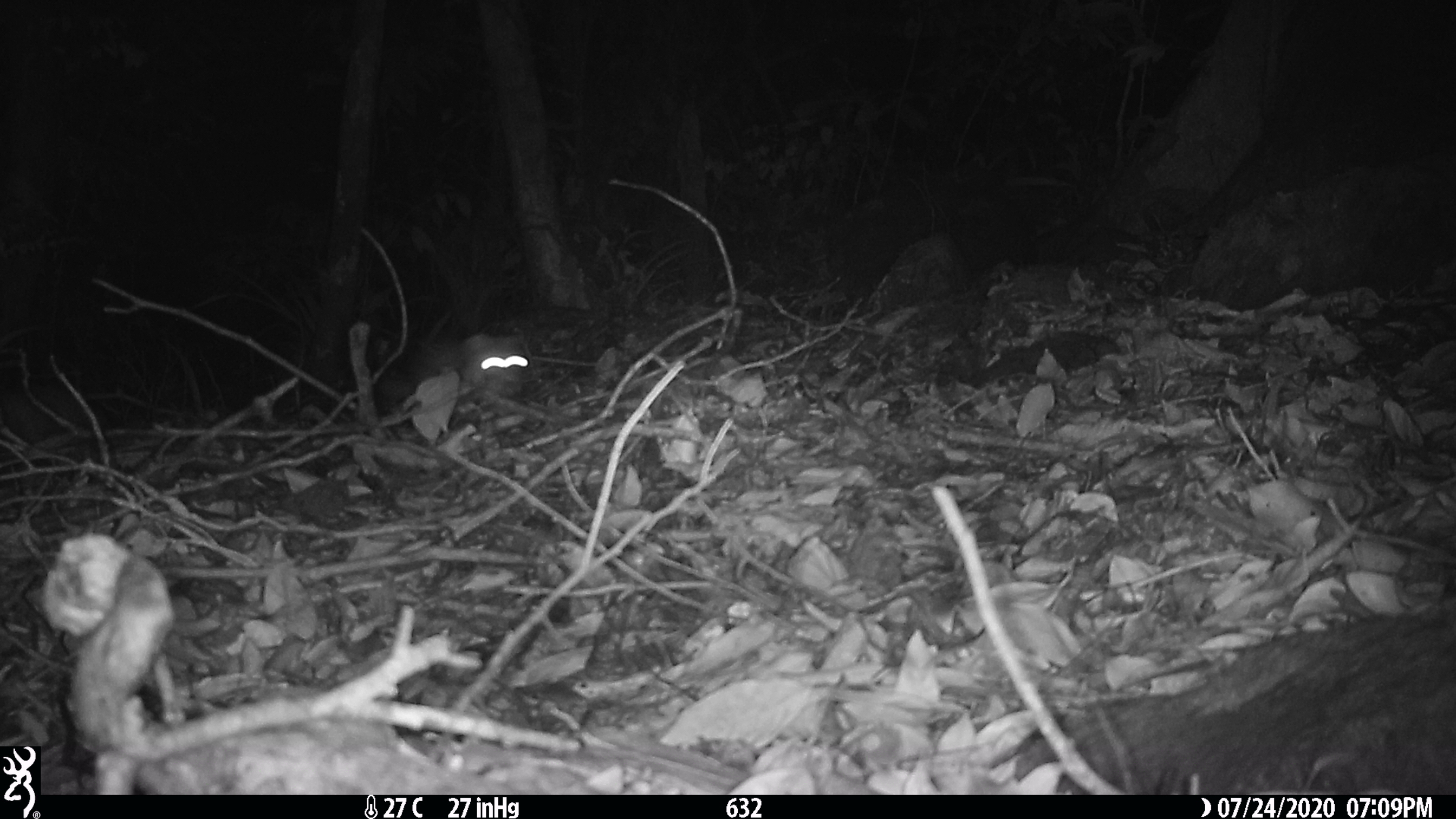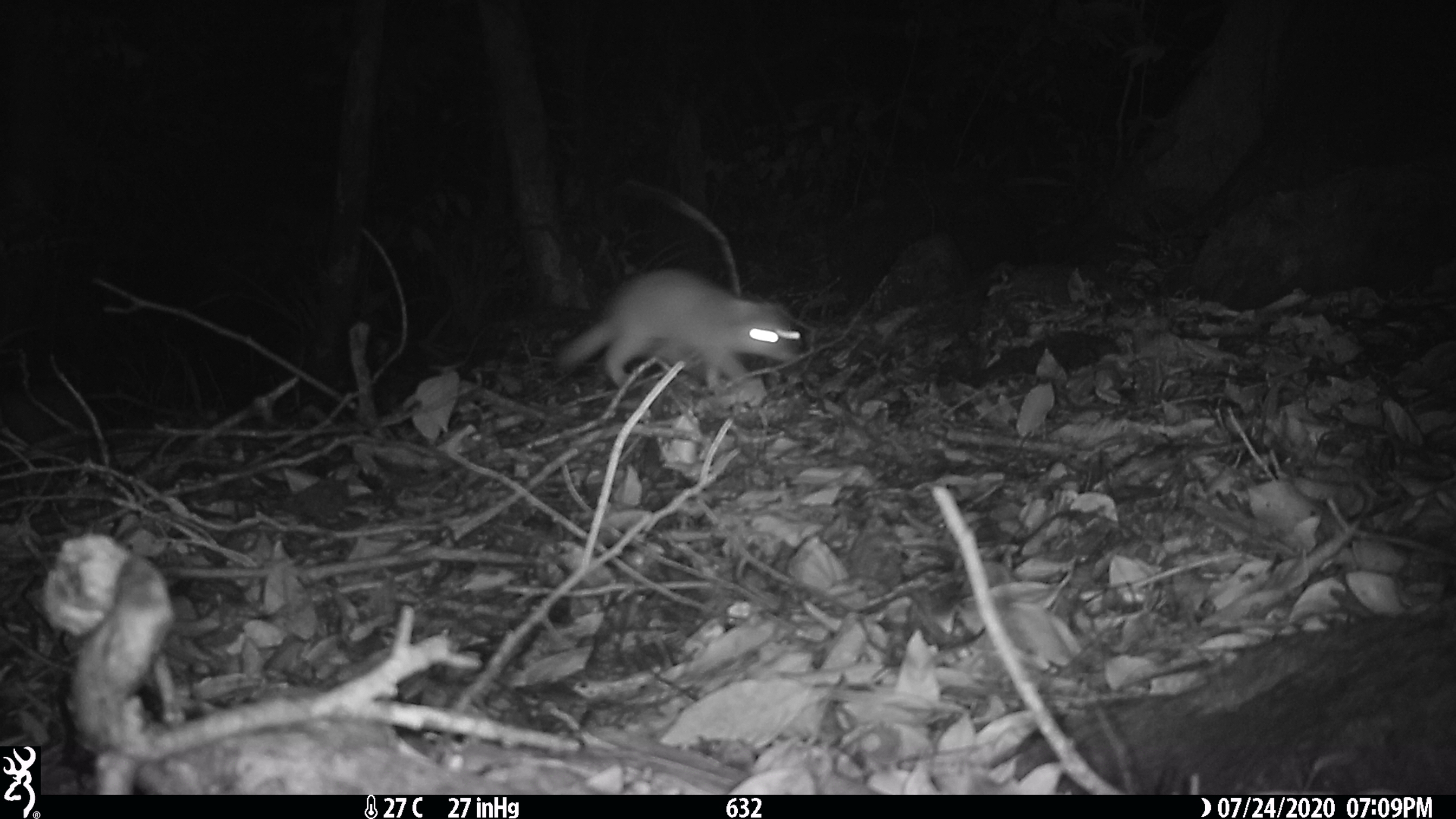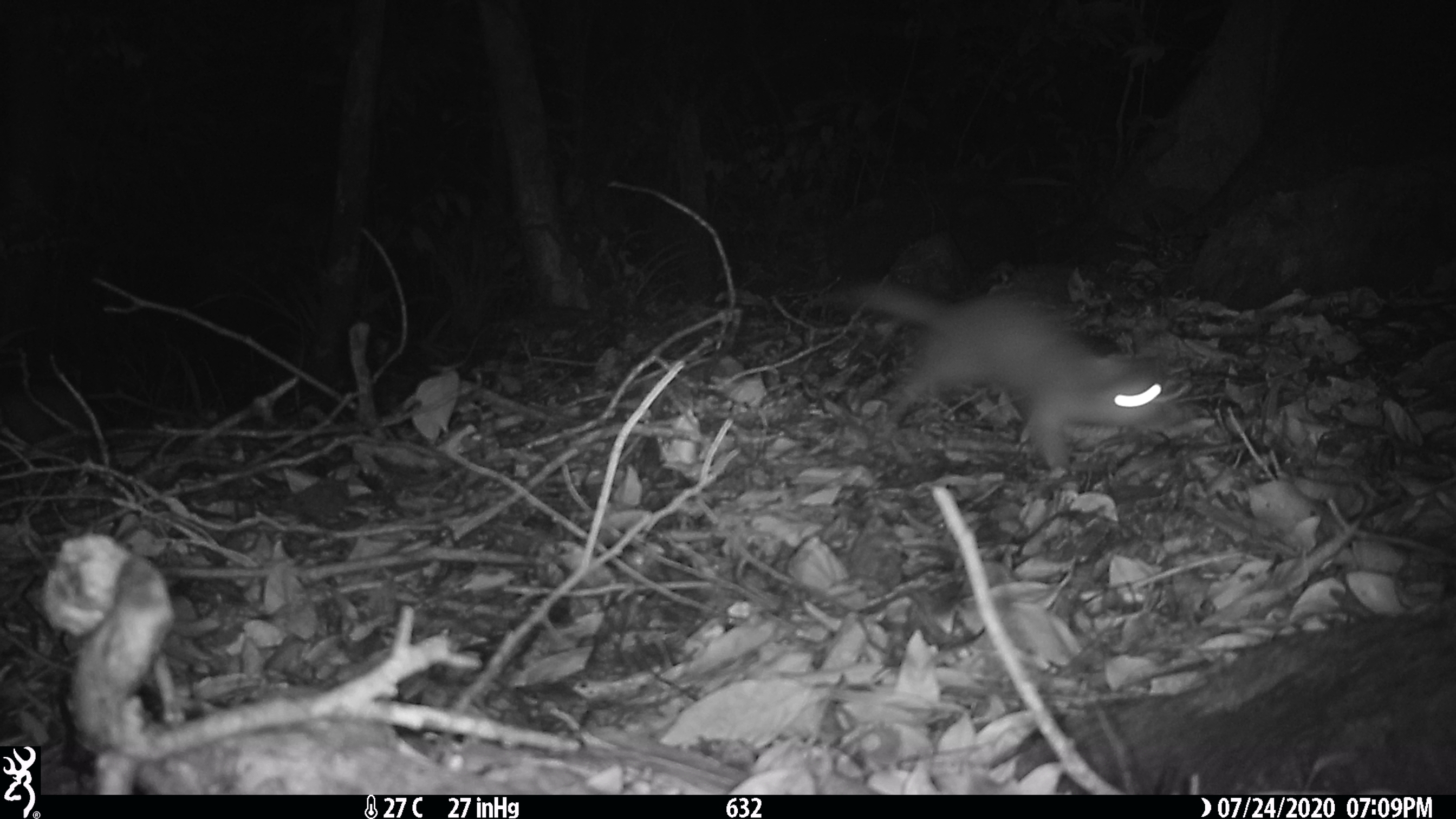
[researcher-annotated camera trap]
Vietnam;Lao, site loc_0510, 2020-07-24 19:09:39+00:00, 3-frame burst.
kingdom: Animalia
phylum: Chordata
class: Mammalia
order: Carnivora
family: Mustelidae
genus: Melogale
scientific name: Melogale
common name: ferret badger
Ferret badger (Melogale). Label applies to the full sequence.